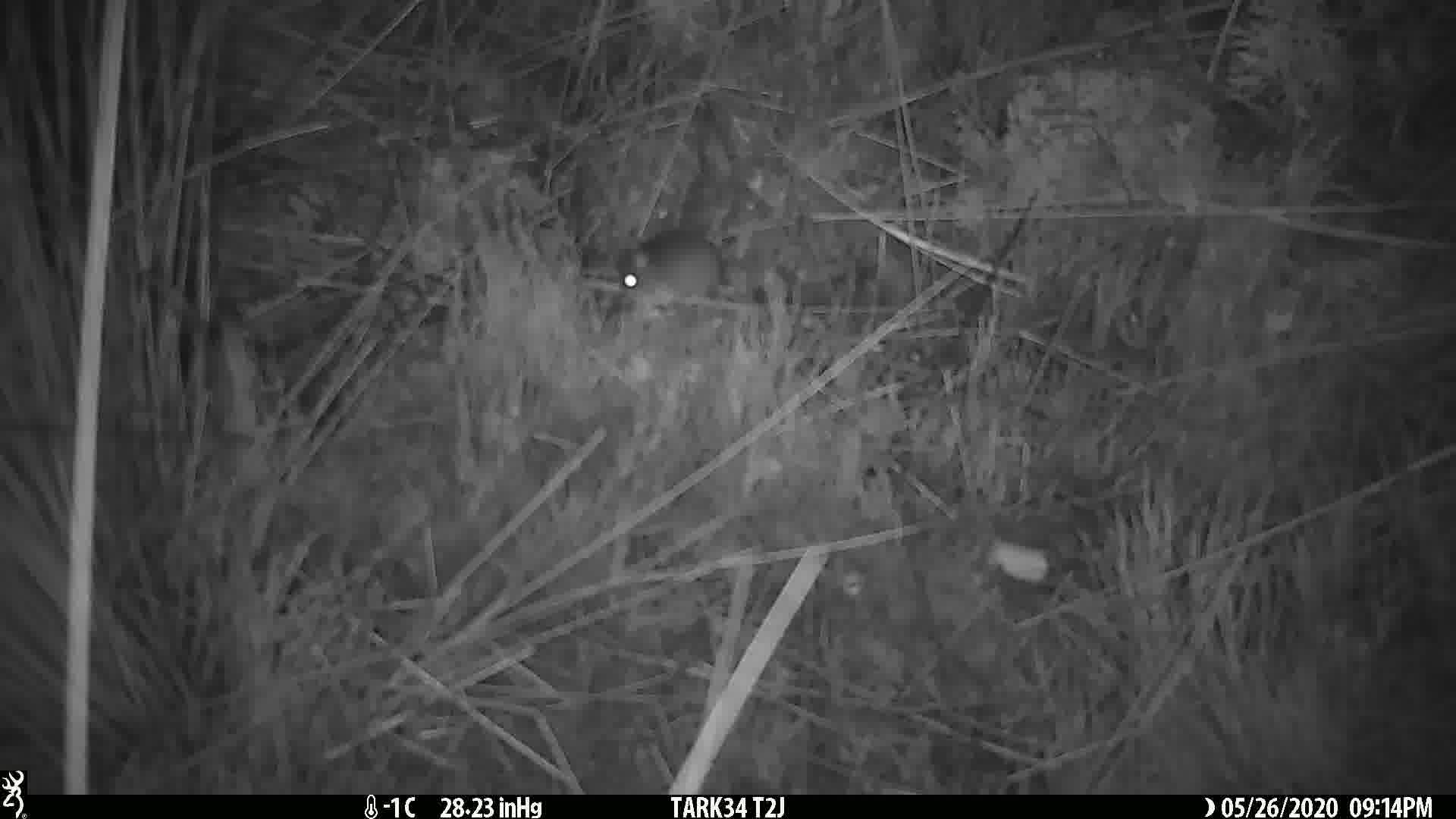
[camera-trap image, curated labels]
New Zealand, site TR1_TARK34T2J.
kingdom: Animalia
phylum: Chordata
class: Mammalia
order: Rodentia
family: Muridae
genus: Mus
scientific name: Mus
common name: mouse